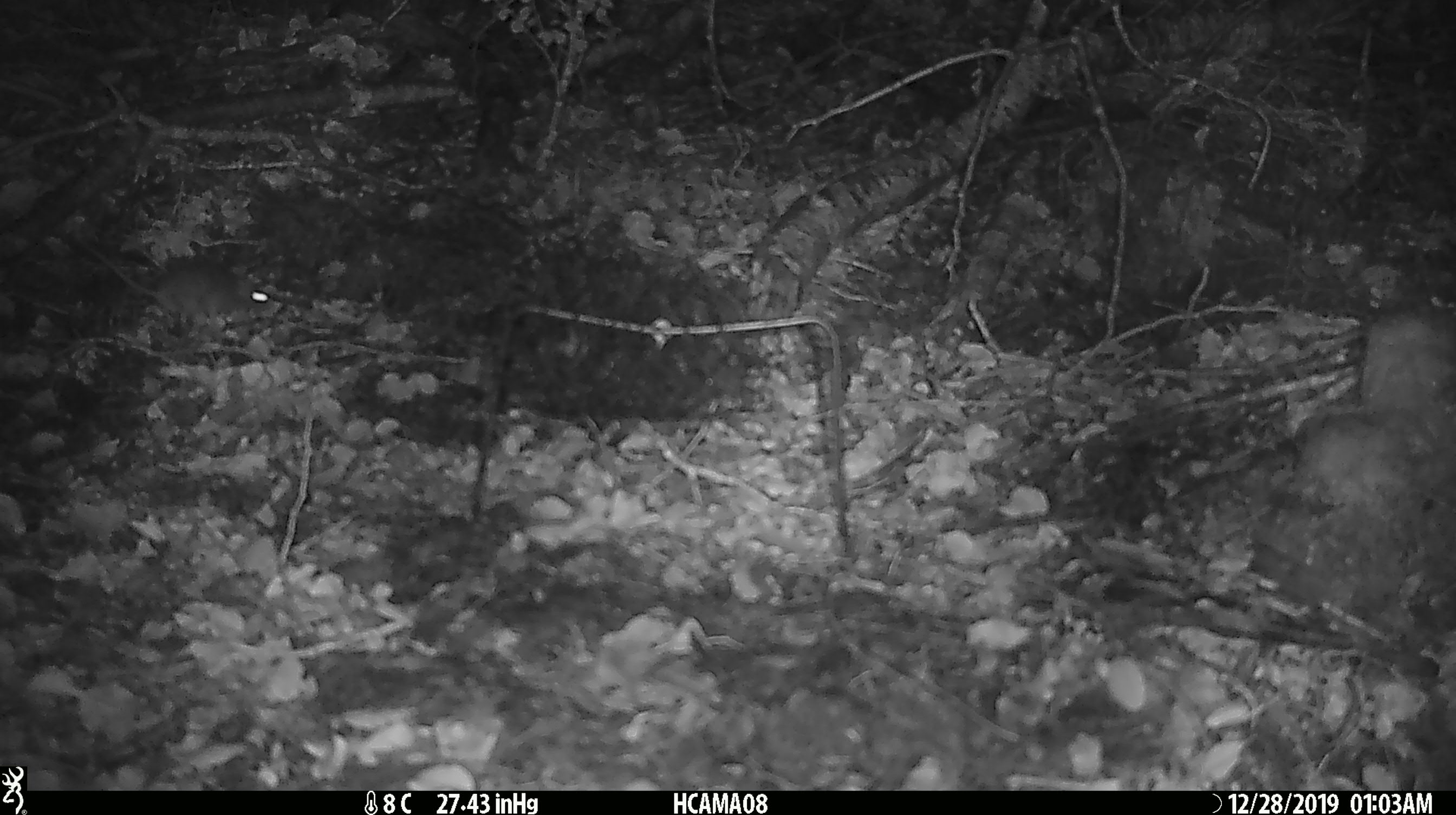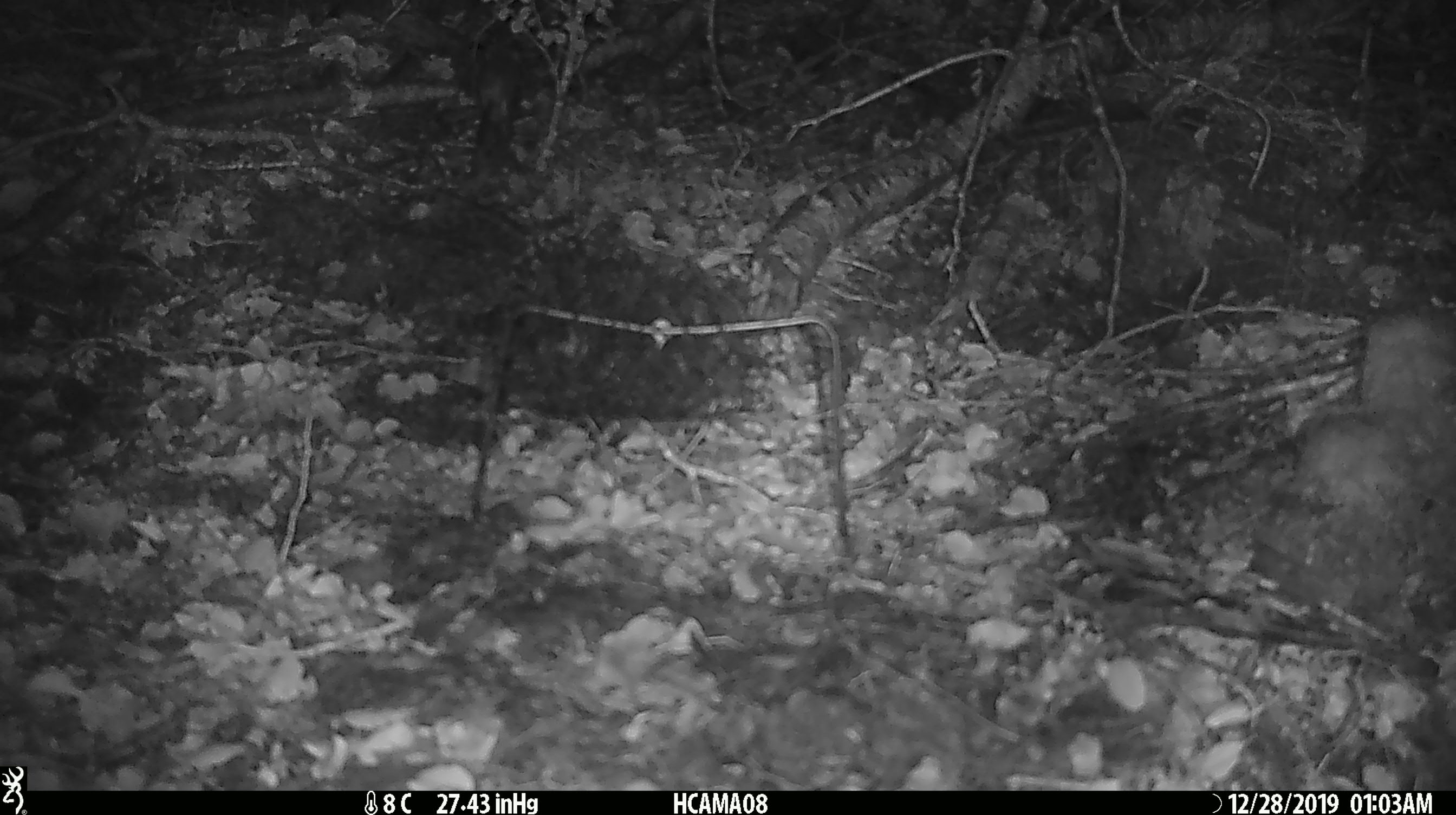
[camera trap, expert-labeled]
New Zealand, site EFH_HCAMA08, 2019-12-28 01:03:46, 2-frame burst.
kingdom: Animalia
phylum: Chordata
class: Mammalia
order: Rodentia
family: Muridae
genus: Mus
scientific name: Mus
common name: mouse